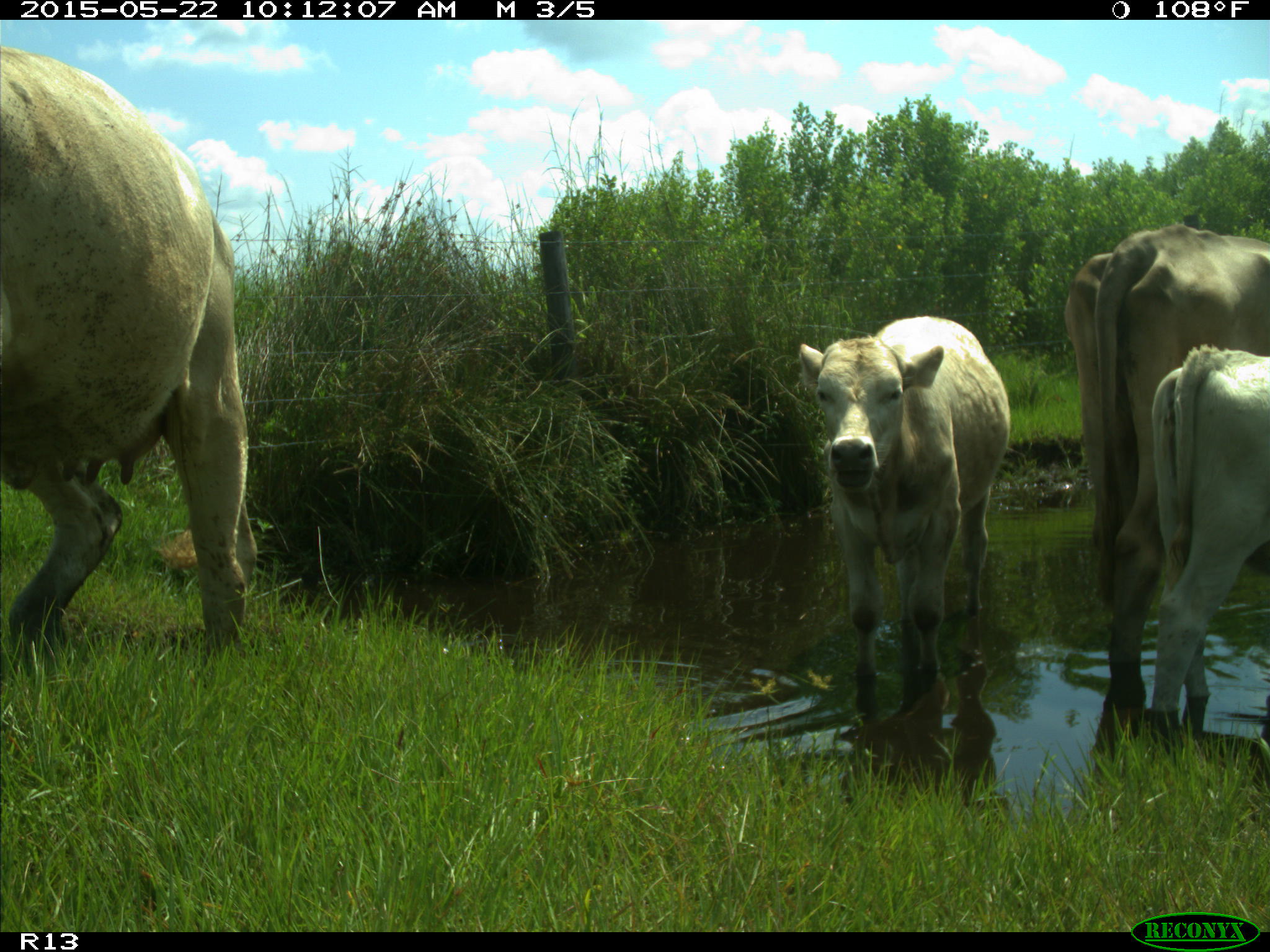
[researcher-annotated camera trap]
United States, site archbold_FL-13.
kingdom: Animalia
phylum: Chordata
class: Mammalia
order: Artiodactyla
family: Bovidae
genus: Bos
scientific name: Bos taurus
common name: domestic cow